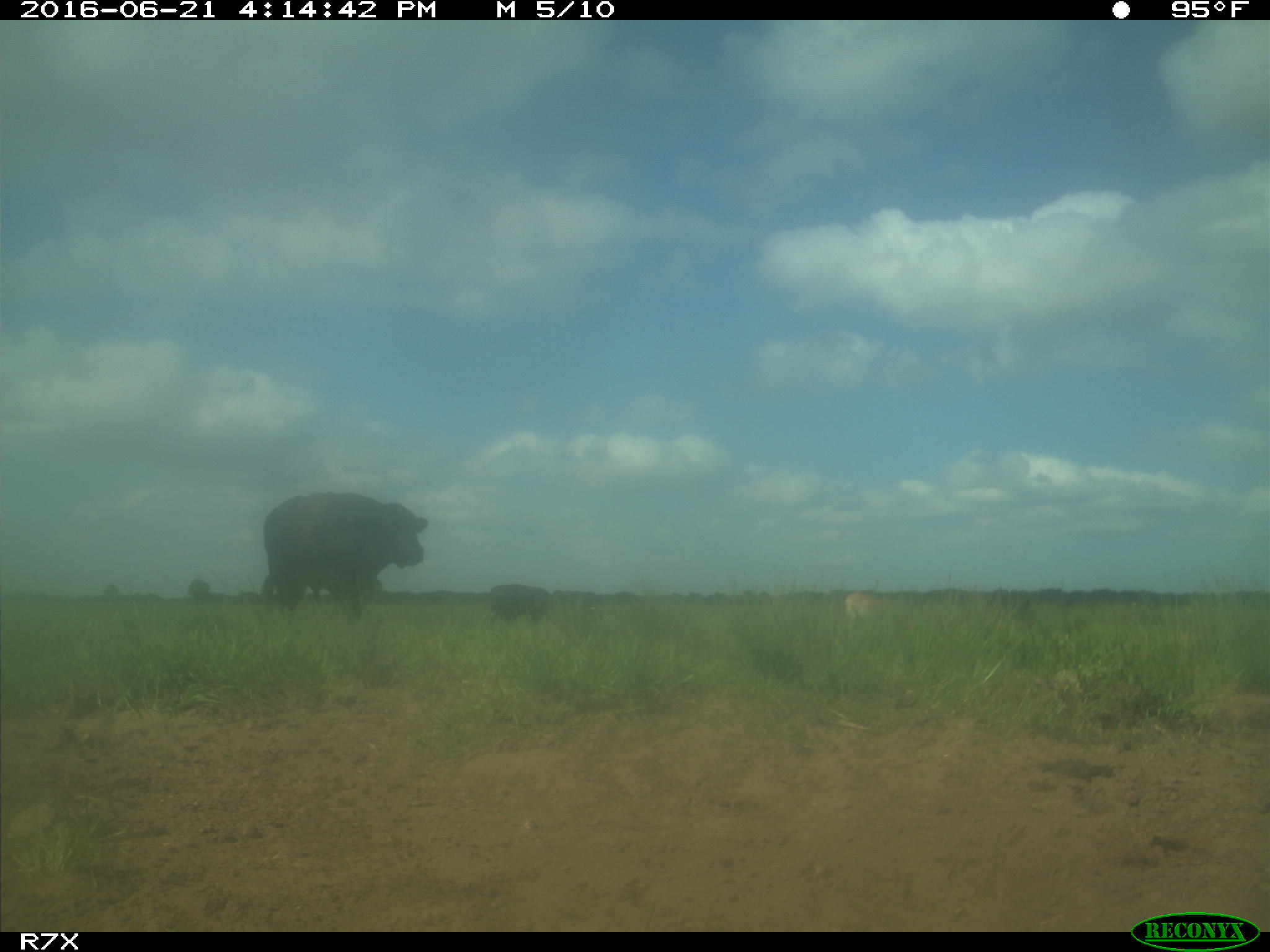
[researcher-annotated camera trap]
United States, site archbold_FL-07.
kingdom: Animalia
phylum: Chordata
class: Mammalia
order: Artiodactyla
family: Bovidae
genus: Bos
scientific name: Bos taurus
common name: domestic cow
Bos taurus (domestic cow).